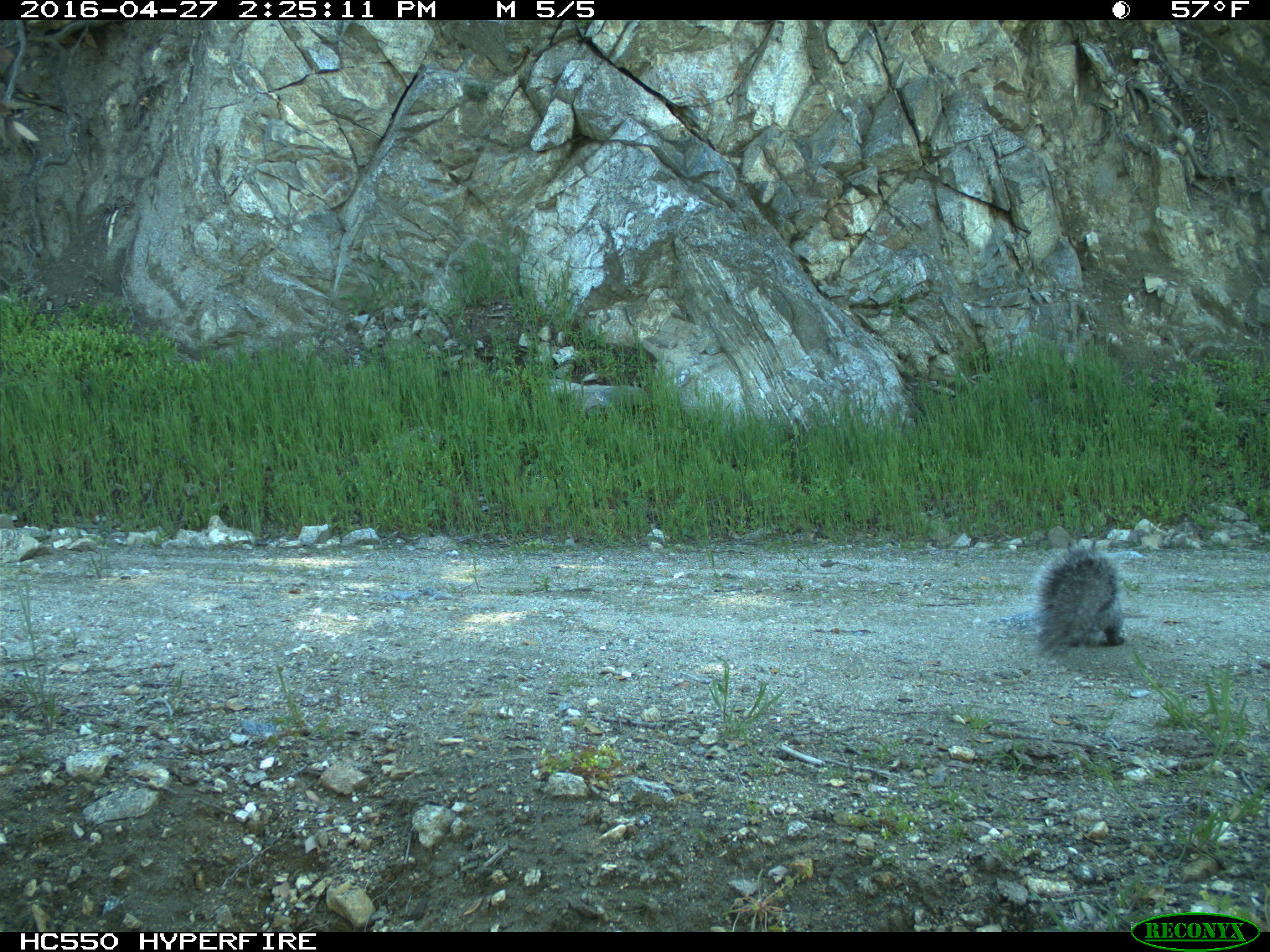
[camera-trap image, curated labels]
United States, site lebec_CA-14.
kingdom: Animalia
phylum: Chordata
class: Mammalia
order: Rodentia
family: Sciuridae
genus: Sciurus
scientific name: Sciurus carolinensis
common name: eastern gray squirrel